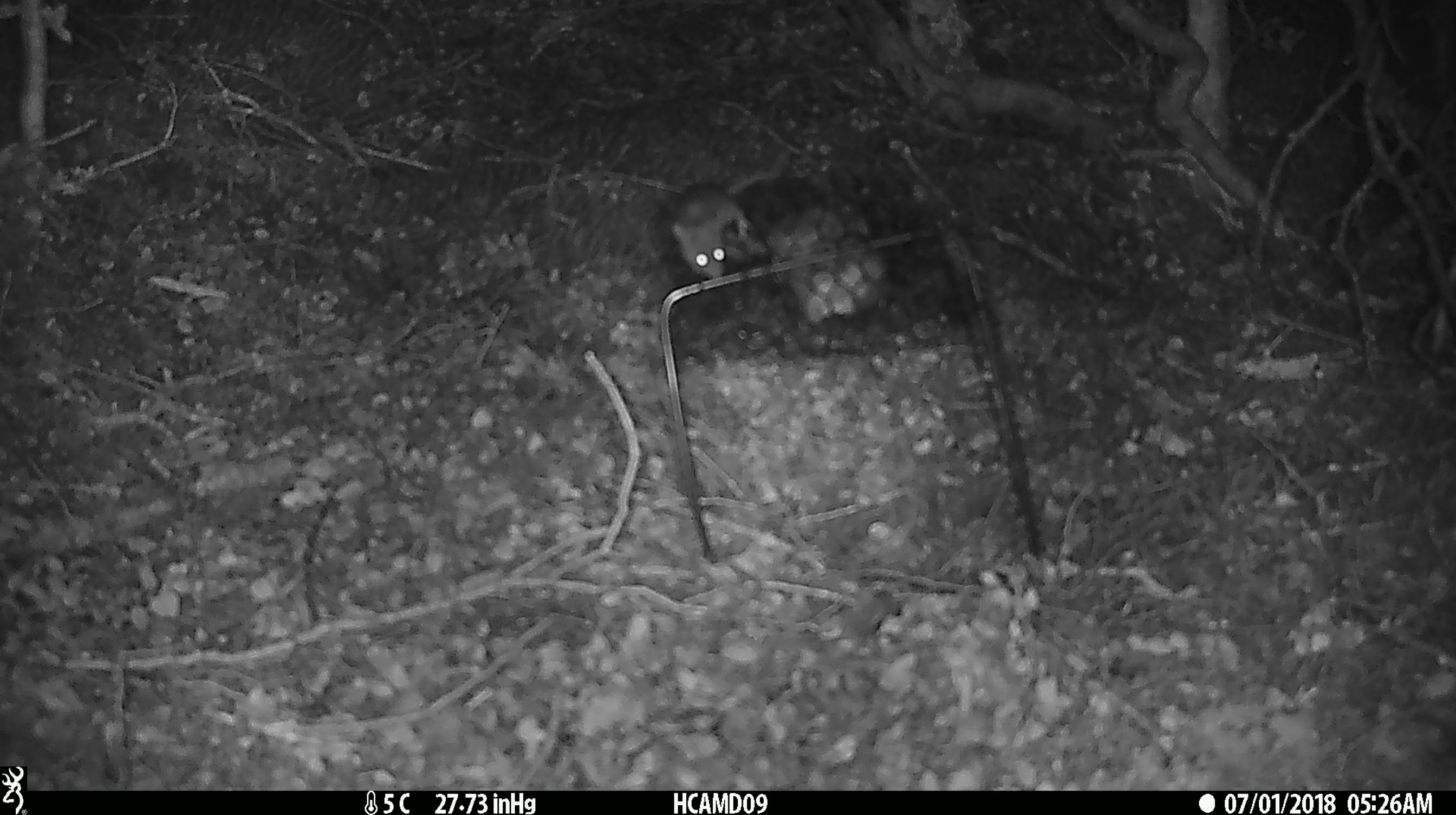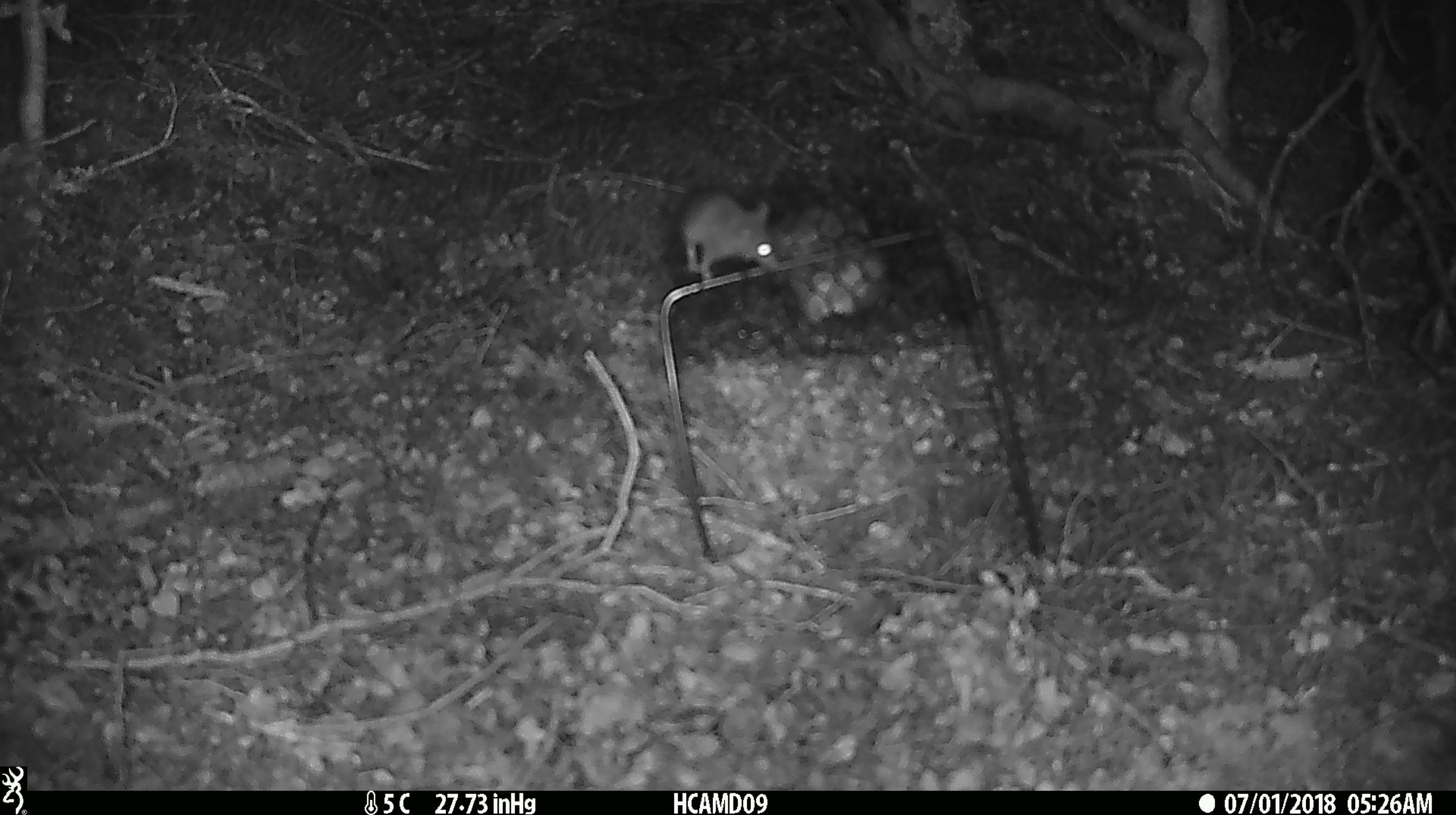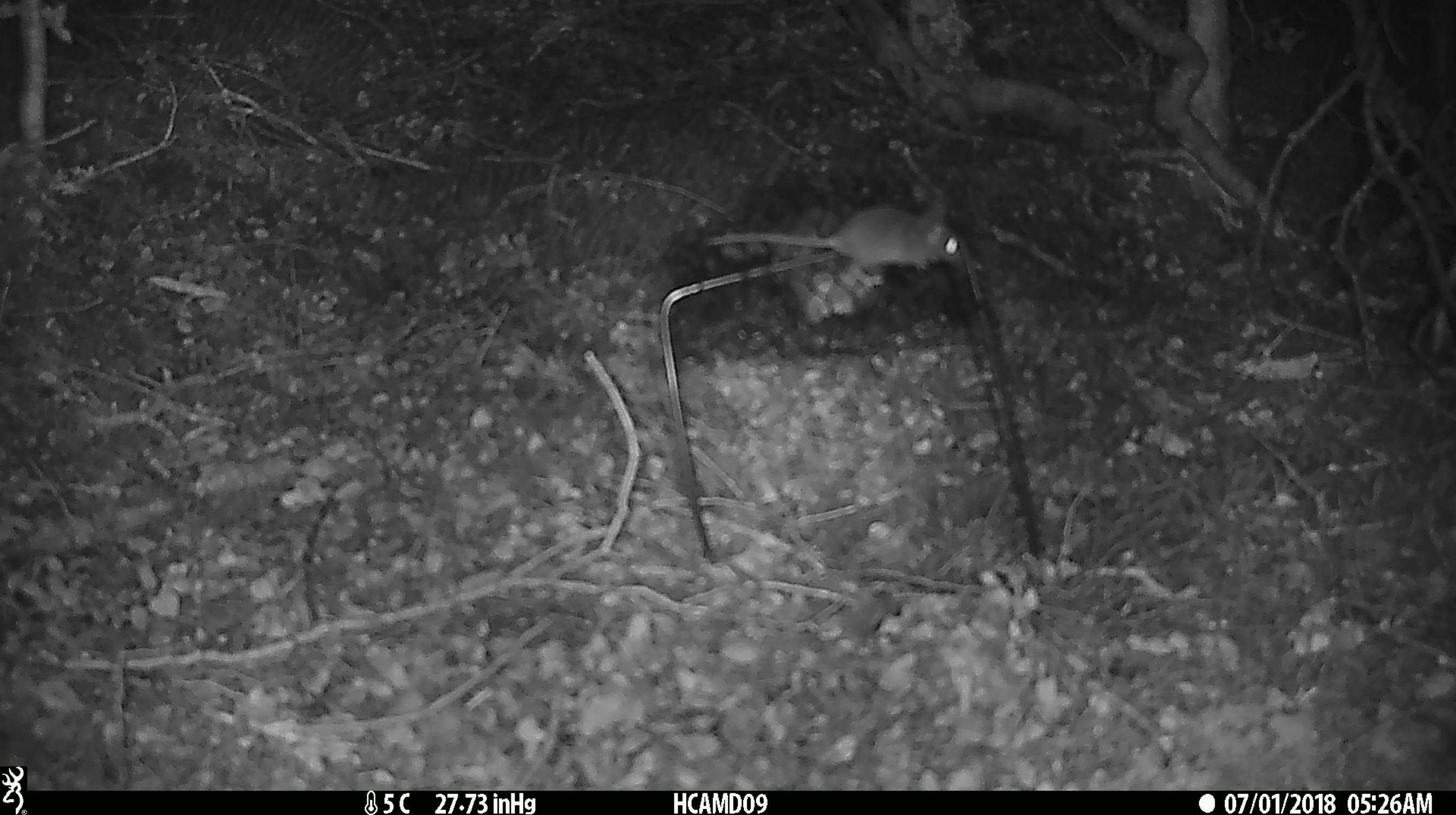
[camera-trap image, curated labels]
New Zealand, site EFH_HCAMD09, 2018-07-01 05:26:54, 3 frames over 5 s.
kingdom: Animalia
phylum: Chordata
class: Mammalia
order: Rodentia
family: Muridae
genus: Mus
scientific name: Mus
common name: mouse